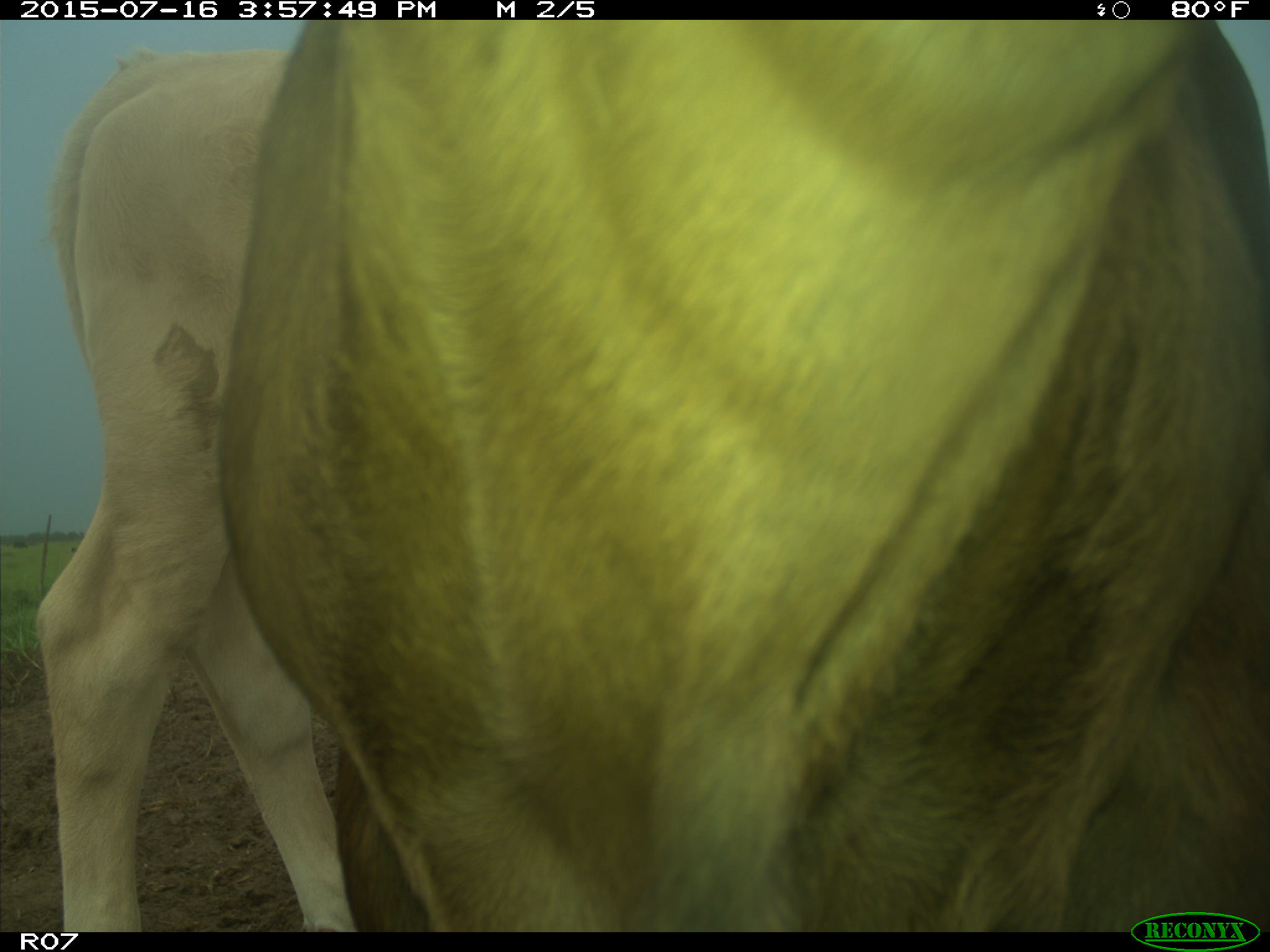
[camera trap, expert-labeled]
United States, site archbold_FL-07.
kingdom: Animalia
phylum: Chordata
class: Mammalia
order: Artiodactyla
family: Bovidae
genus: Bos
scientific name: Bos taurus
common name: domestic cow